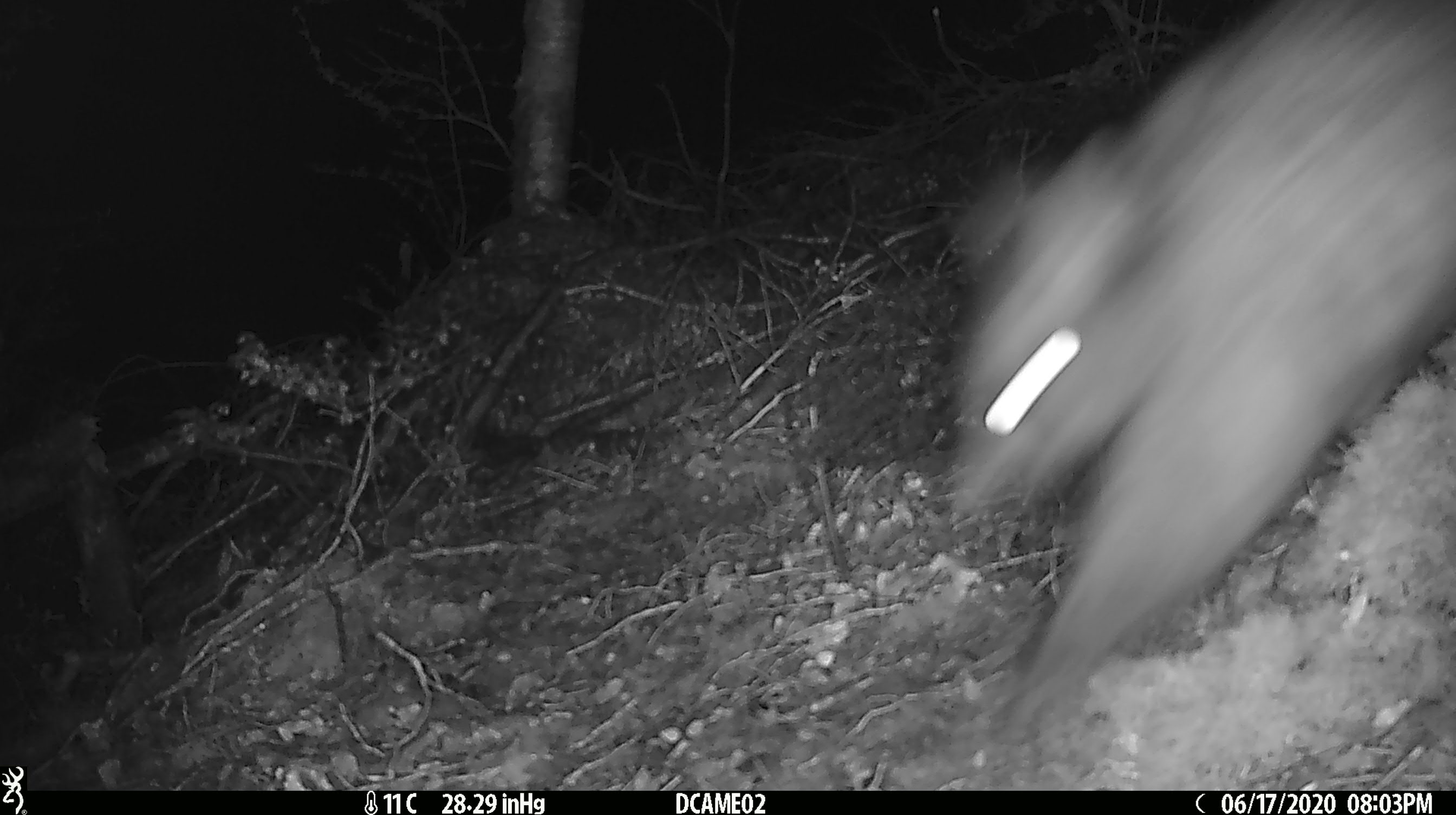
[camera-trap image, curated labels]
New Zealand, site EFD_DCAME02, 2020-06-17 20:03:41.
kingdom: Animalia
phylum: Chordata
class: Mammalia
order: Diprotodontia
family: Phalangeridae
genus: Trichosurus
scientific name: Trichosurus vulpecula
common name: common brushtail possum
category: possum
Possum (common brushtail possum) (Trichosurus vulpecula).